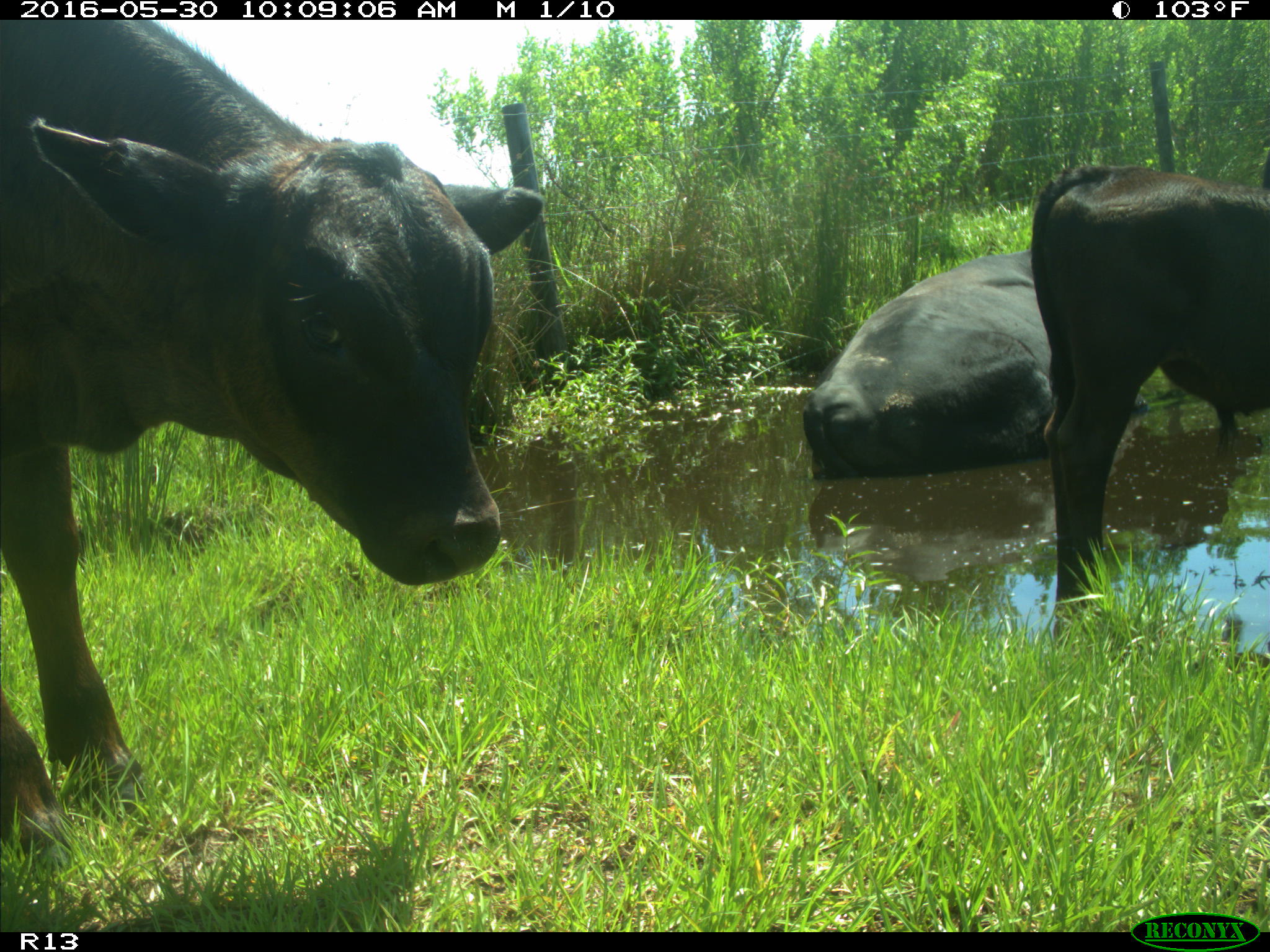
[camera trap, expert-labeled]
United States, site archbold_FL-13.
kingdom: Animalia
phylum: Chordata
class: Mammalia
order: Artiodactyla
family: Bovidae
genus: Bos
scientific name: Bos taurus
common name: domestic cow